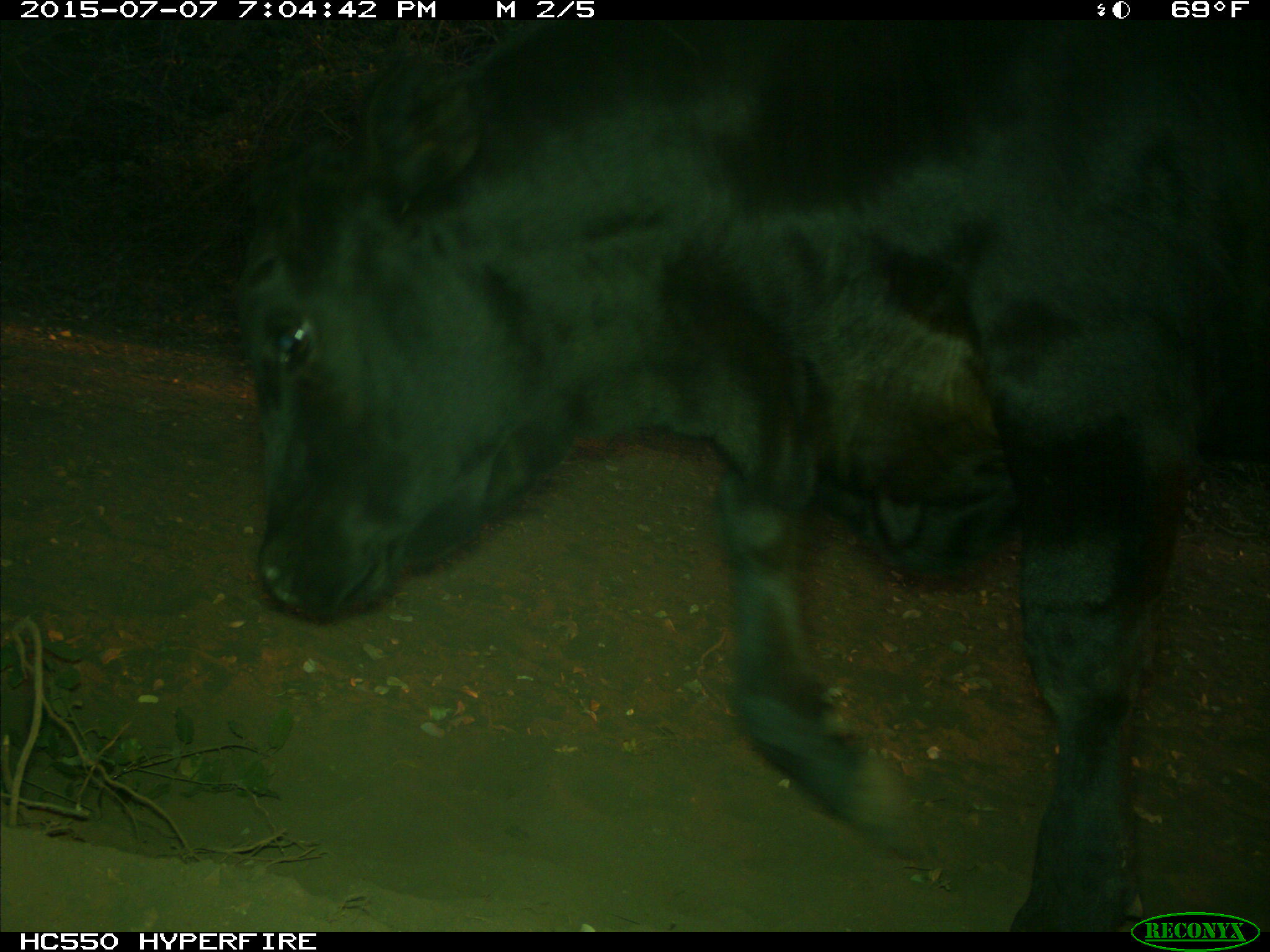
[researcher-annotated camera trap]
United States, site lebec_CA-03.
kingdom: Animalia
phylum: Chordata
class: Mammalia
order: Artiodactyla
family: Bovidae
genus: Bos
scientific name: Bos taurus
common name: domestic cow